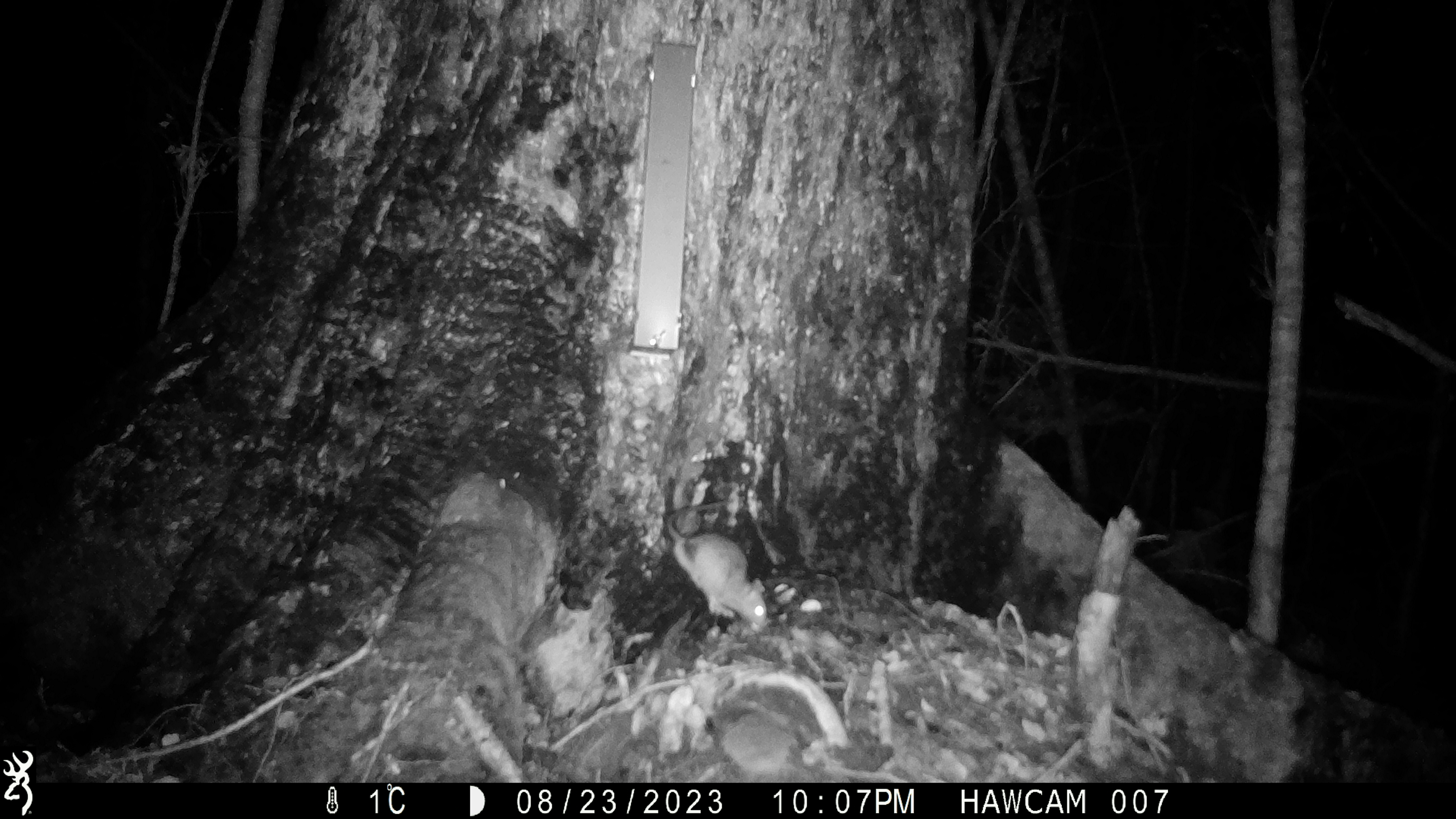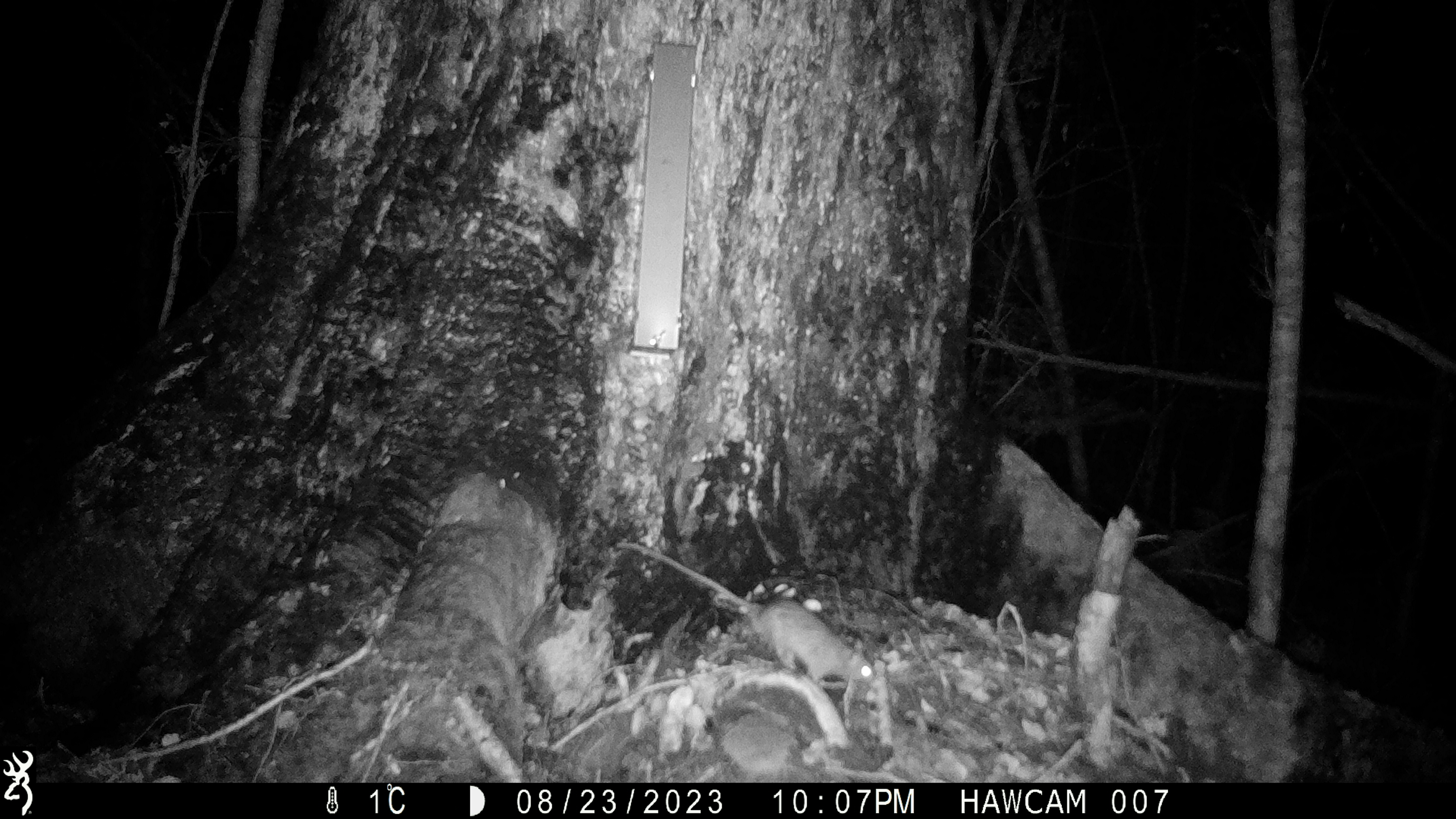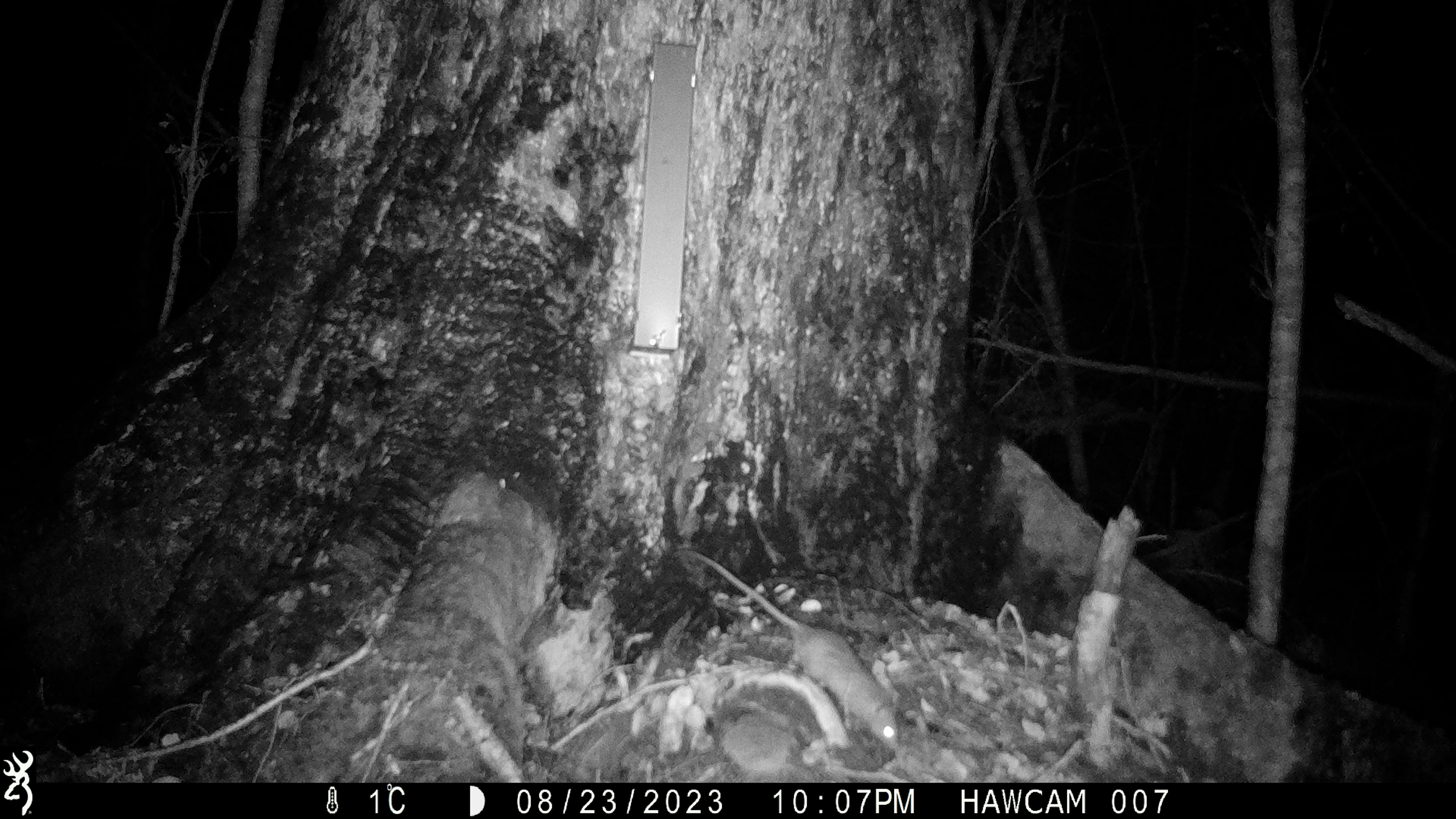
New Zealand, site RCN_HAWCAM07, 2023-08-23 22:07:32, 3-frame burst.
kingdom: Animalia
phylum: Chordata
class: Mammalia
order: Rodentia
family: Muridae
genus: Rattus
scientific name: Rattus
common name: rat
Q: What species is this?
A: Rat (Rattus).